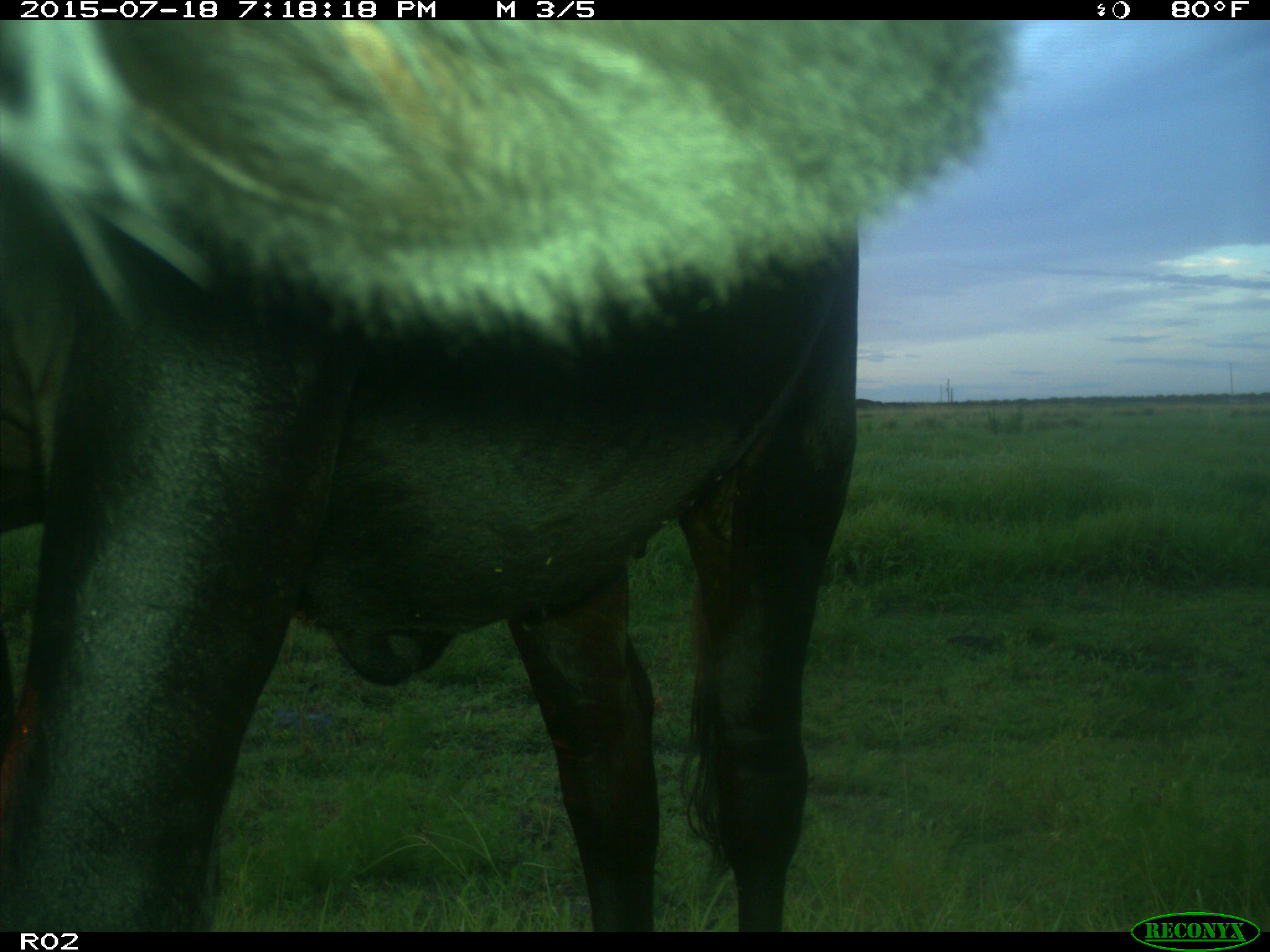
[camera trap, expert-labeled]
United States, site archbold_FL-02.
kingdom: Animalia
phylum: Chordata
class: Mammalia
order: Artiodactyla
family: Bovidae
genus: Bos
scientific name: Bos taurus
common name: domestic cow